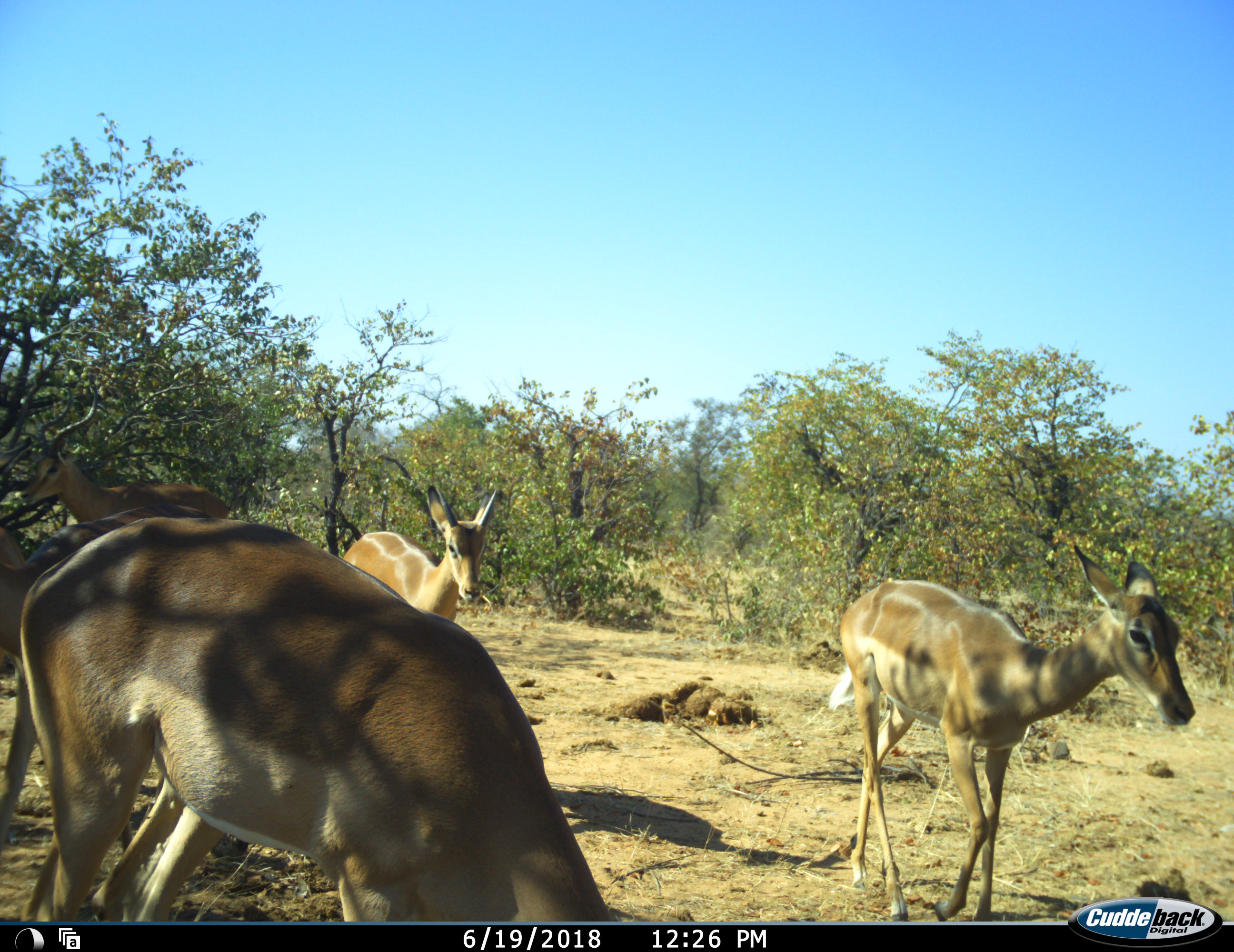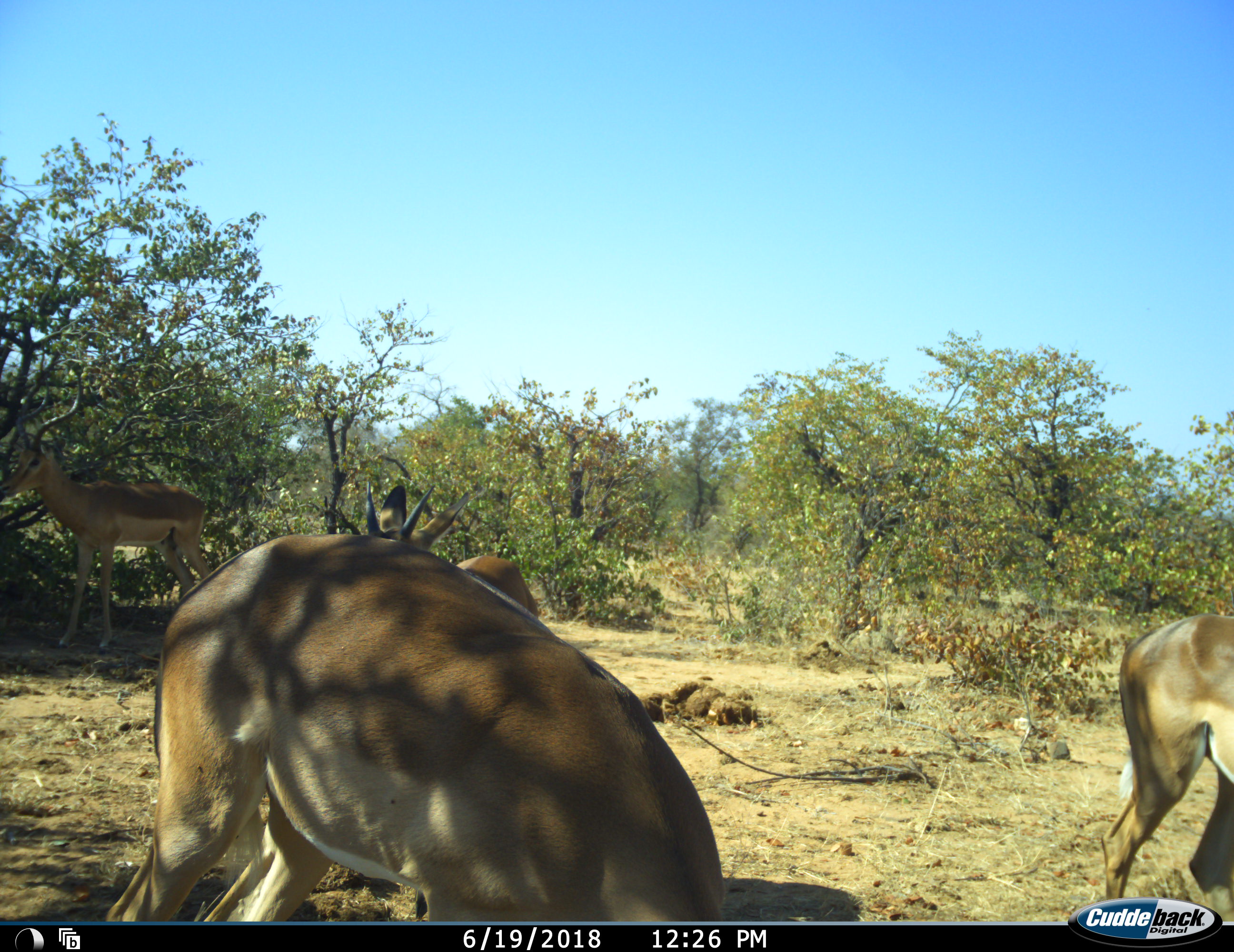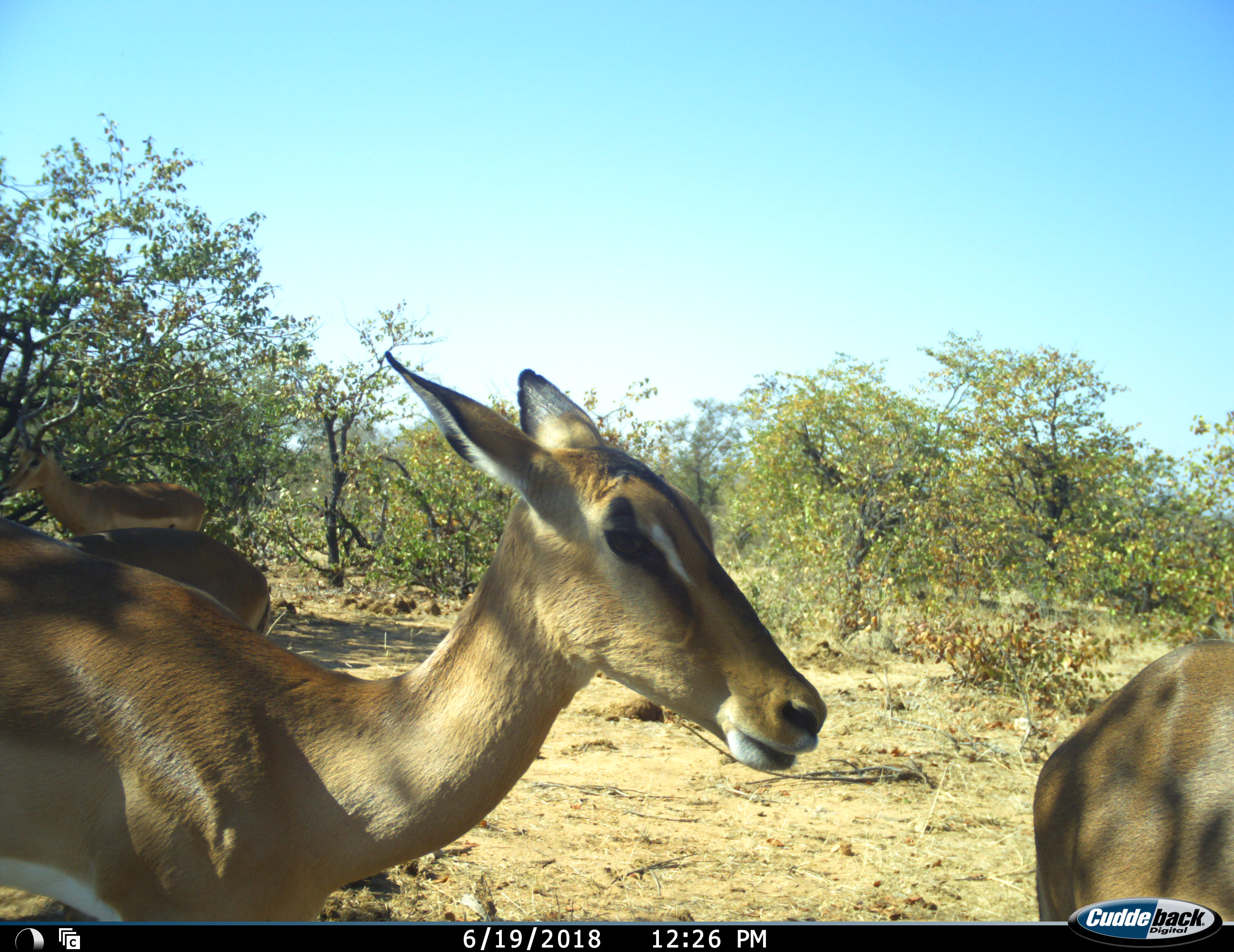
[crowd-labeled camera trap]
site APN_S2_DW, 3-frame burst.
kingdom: Animalia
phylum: Chordata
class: Mammalia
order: Artiodactyla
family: Bovidae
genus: Aepyceros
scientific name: Aepyceros melampus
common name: impala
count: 5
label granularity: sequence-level